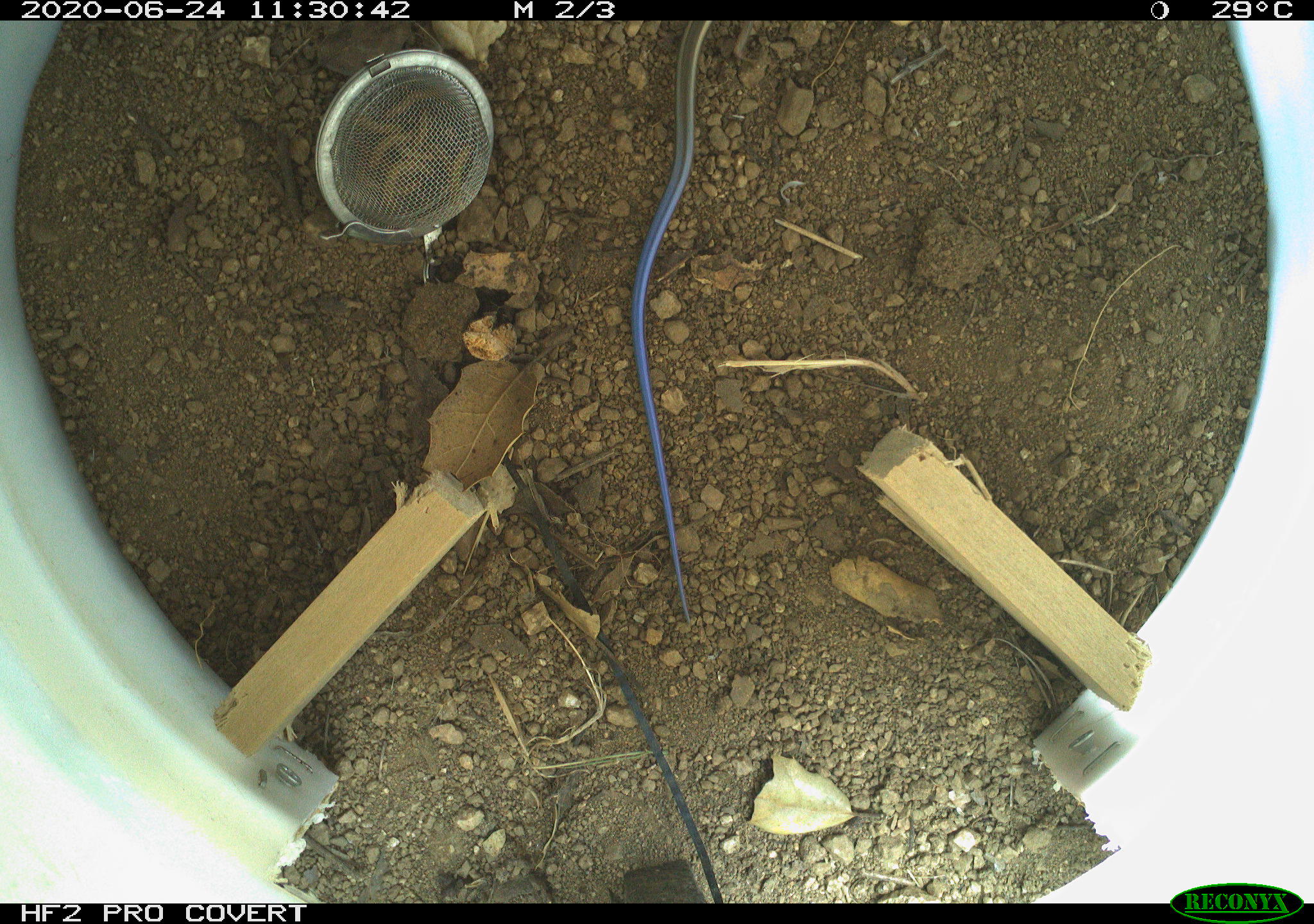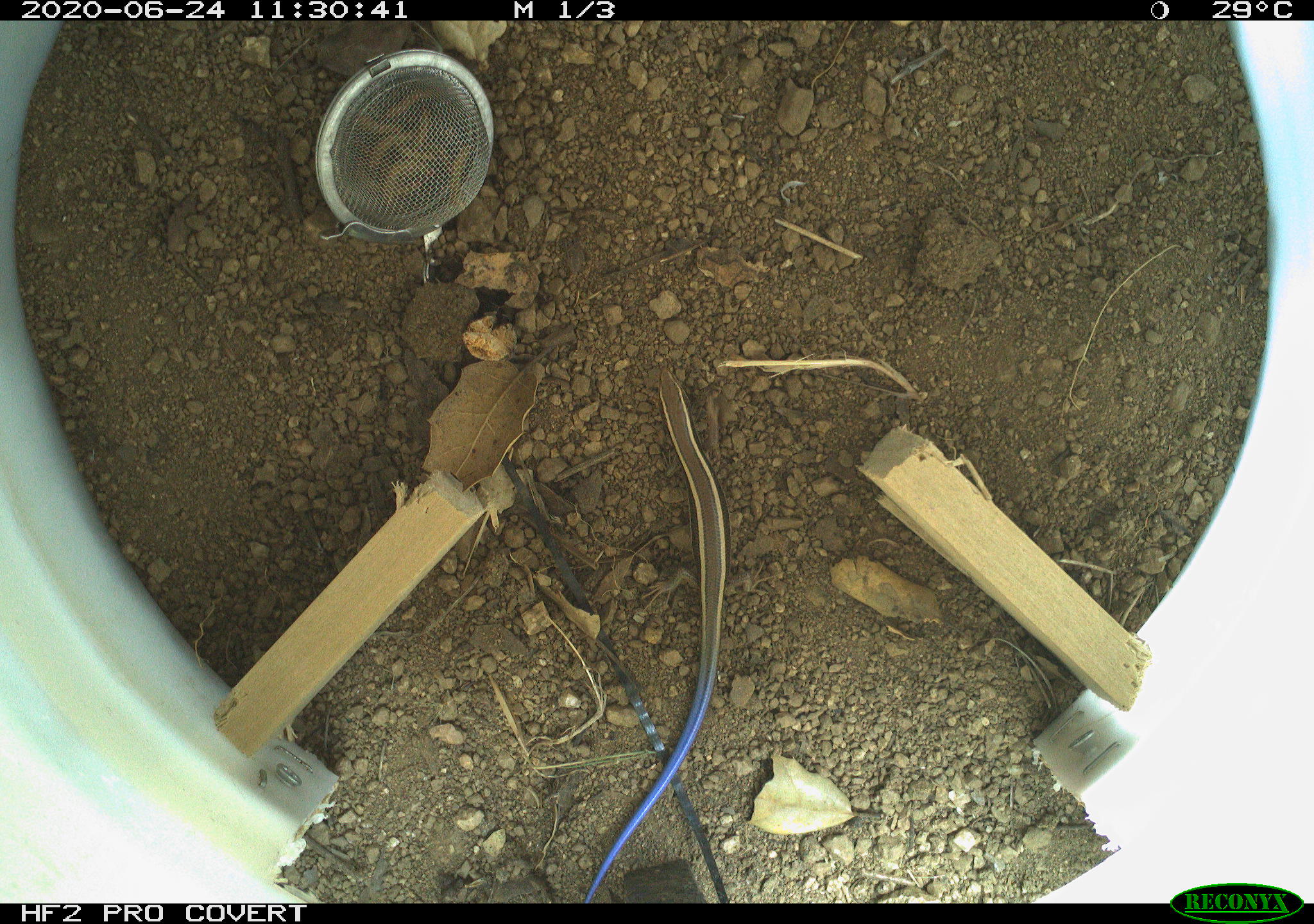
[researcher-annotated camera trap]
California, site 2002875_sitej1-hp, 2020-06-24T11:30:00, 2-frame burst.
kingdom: Animalia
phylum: Chordata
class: Reptilia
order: Squamata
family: Scincidae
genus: Plestiodon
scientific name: Plestiodon skiltonianus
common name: western skink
Western skink (Plestiodon skiltonianus).